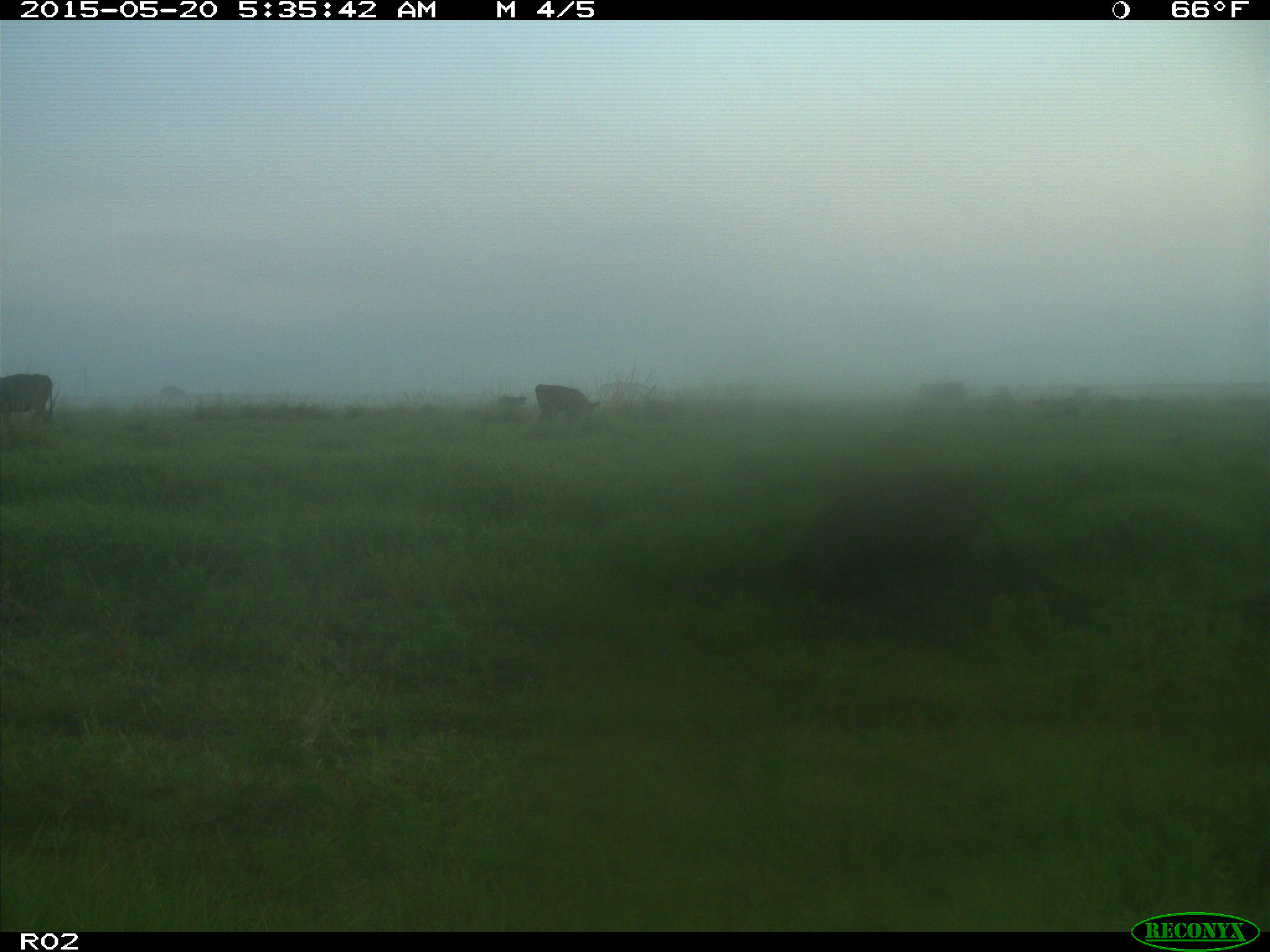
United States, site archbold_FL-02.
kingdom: Animalia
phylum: Chordata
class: Mammalia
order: Artiodactyla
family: Suidae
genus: Sus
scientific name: Sus scrofa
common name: wild boar